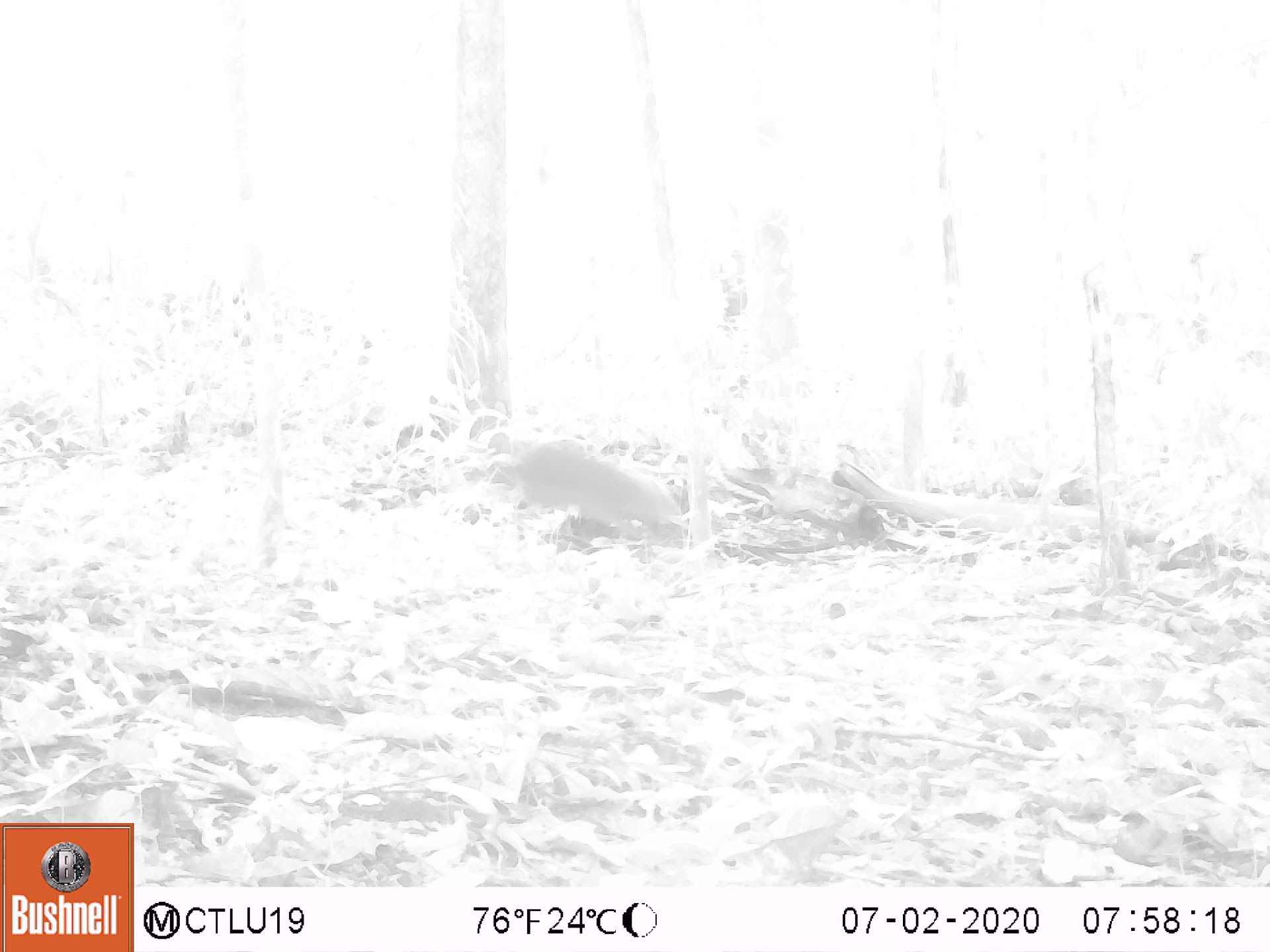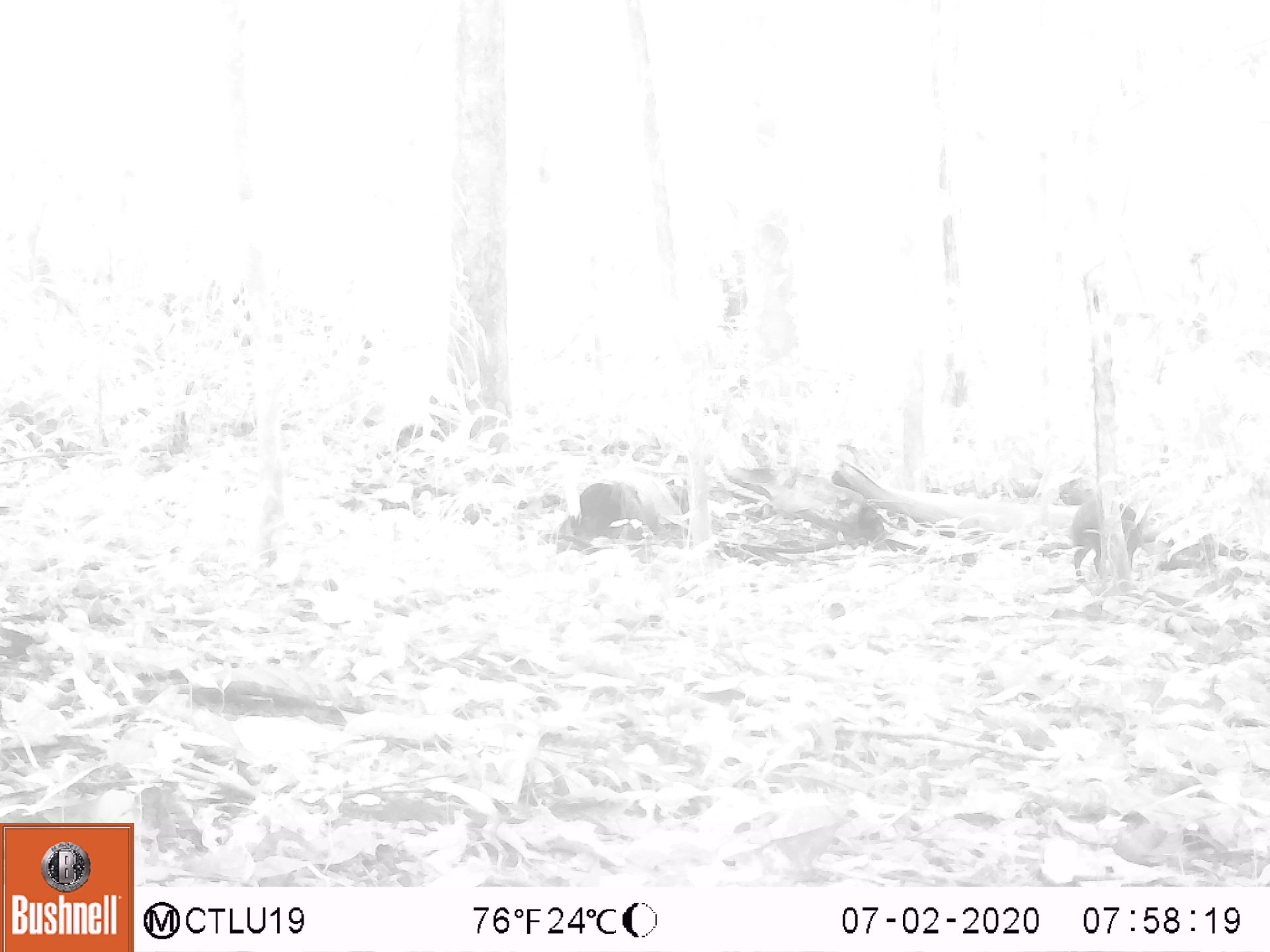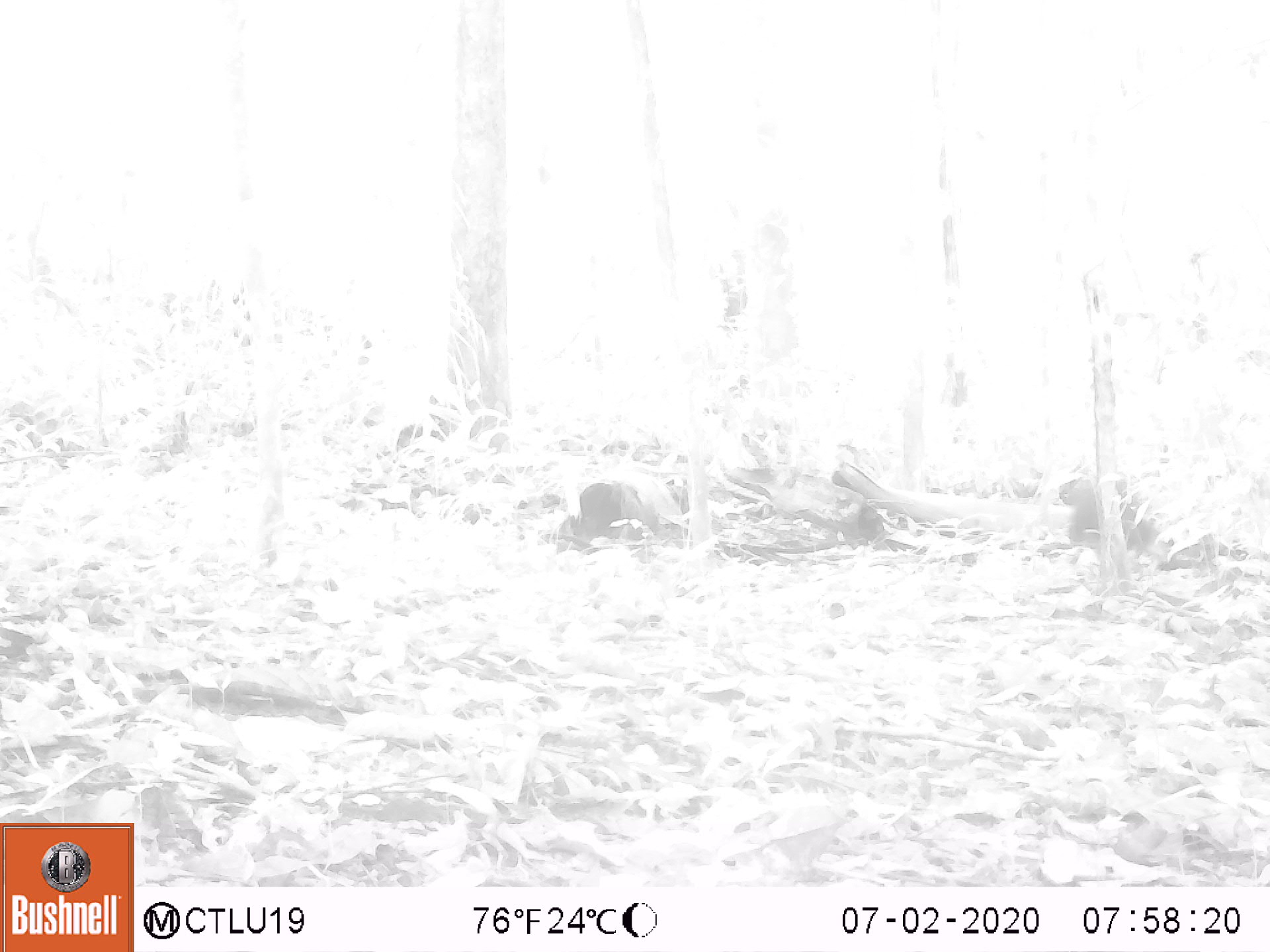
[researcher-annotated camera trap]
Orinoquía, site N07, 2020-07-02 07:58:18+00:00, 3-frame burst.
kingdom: Animalia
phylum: Chordata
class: Mammalia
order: Rodentia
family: Dasyproctidae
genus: Dasyprocta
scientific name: Dasyprocta fuliginosa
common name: black agouti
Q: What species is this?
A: Black agouti (Dasyprocta fuliginosa).